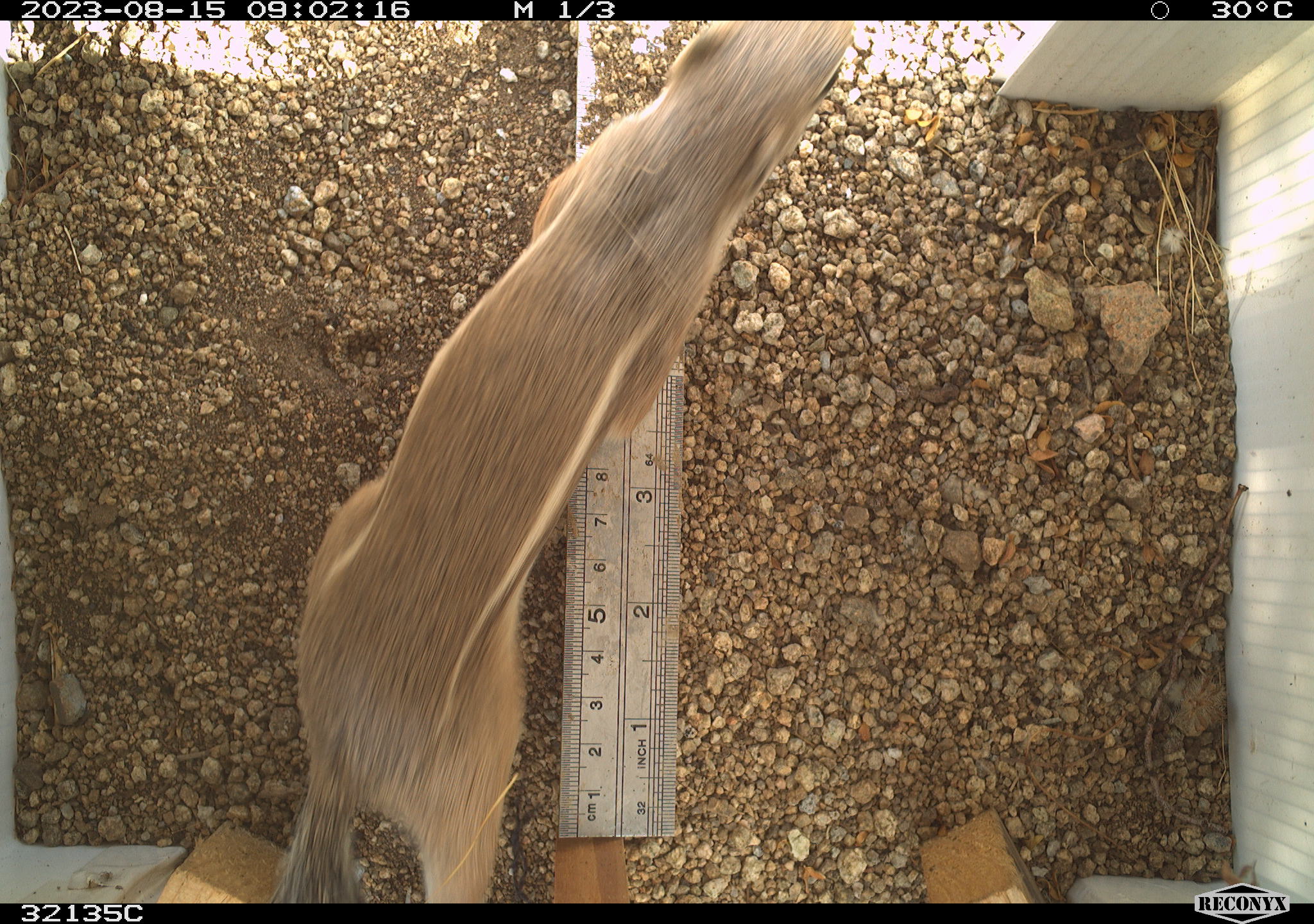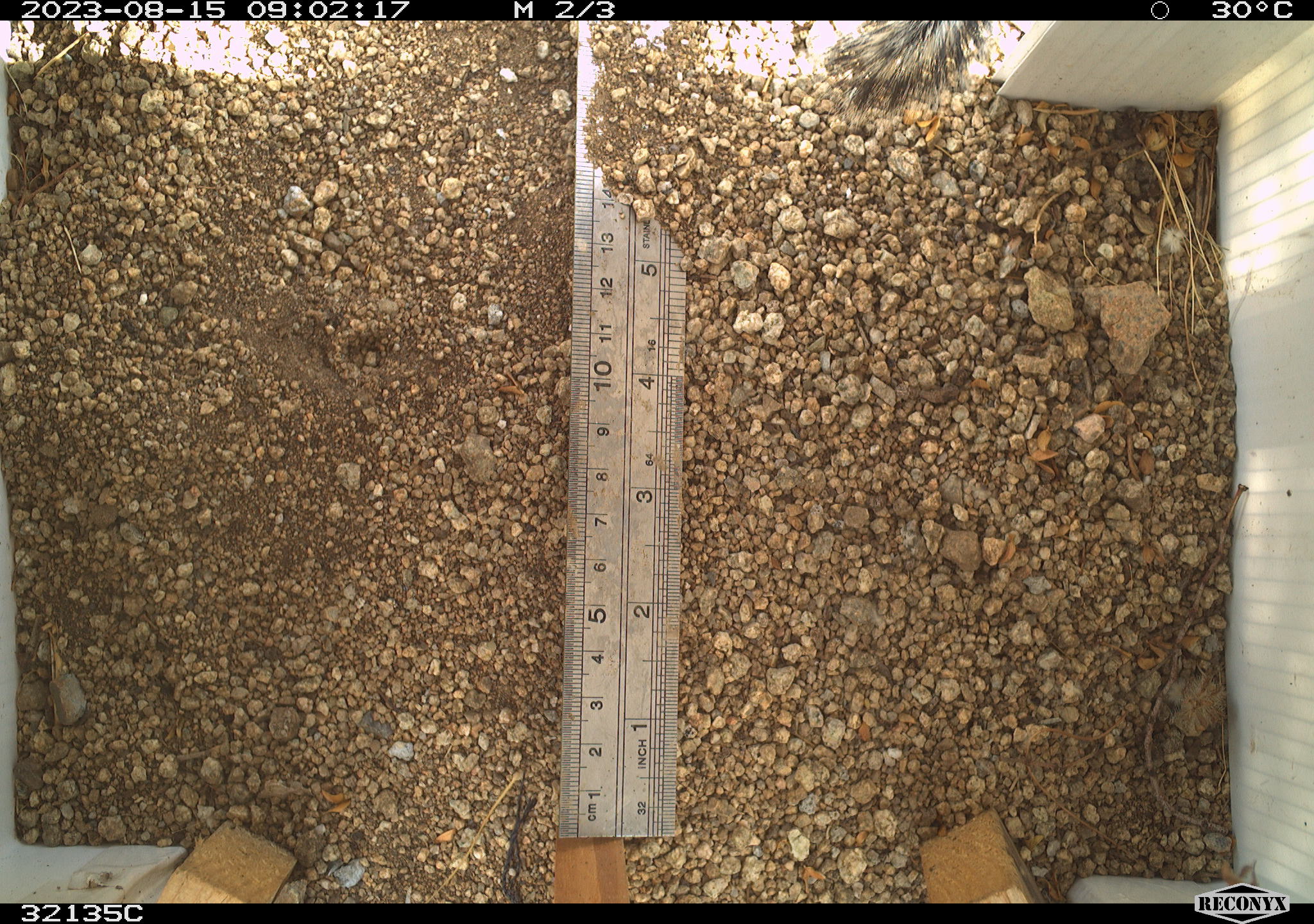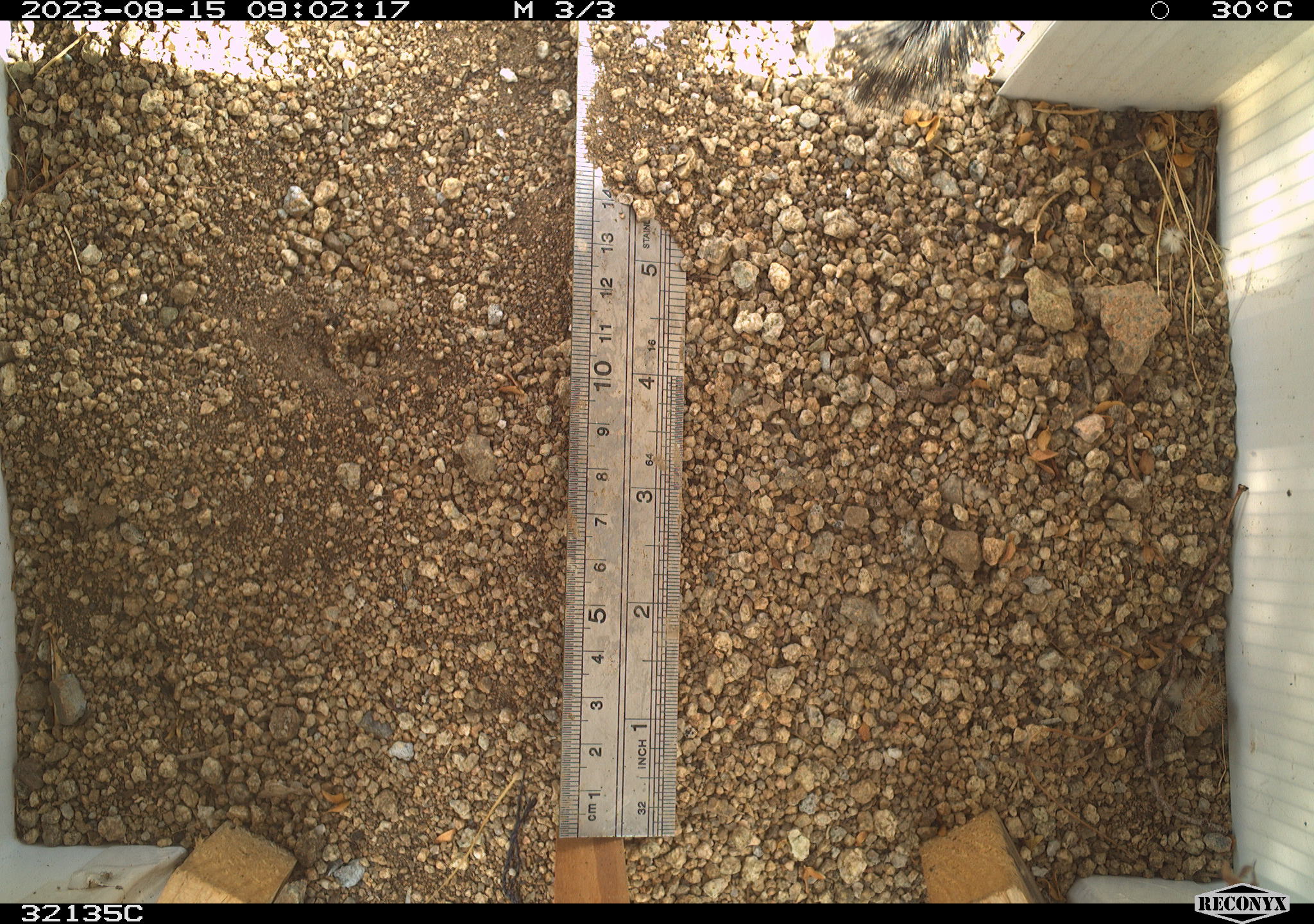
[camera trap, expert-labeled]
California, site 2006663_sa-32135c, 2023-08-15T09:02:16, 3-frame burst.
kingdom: Animalia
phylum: Chordata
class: Mammalia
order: Rodentia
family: Sciuridae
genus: Ammospermophilus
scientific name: Ammospermophilus leucurus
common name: white-tailed antelope squirrel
White-tailed antelope squirrel (Ammospermophilus leucurus).